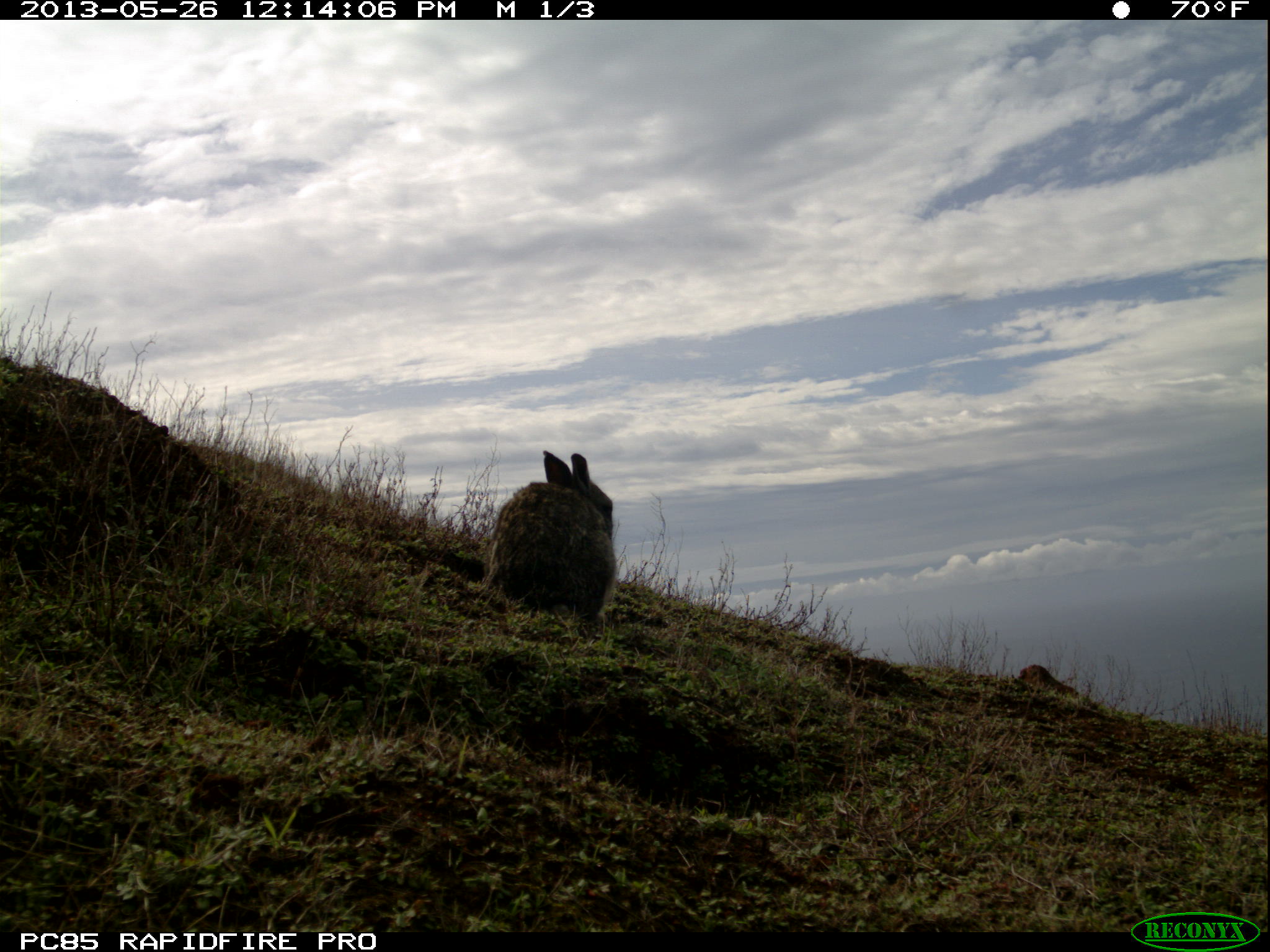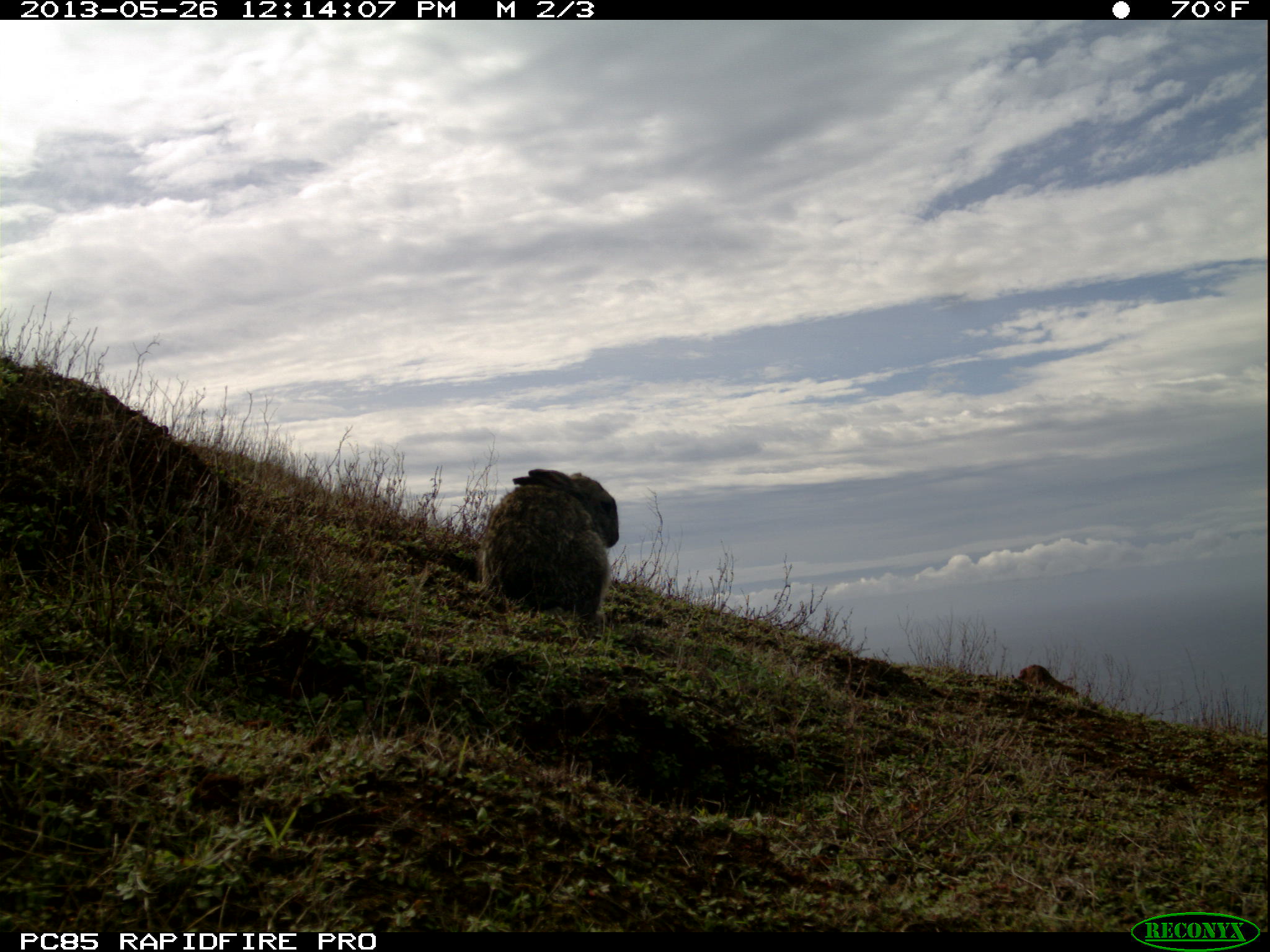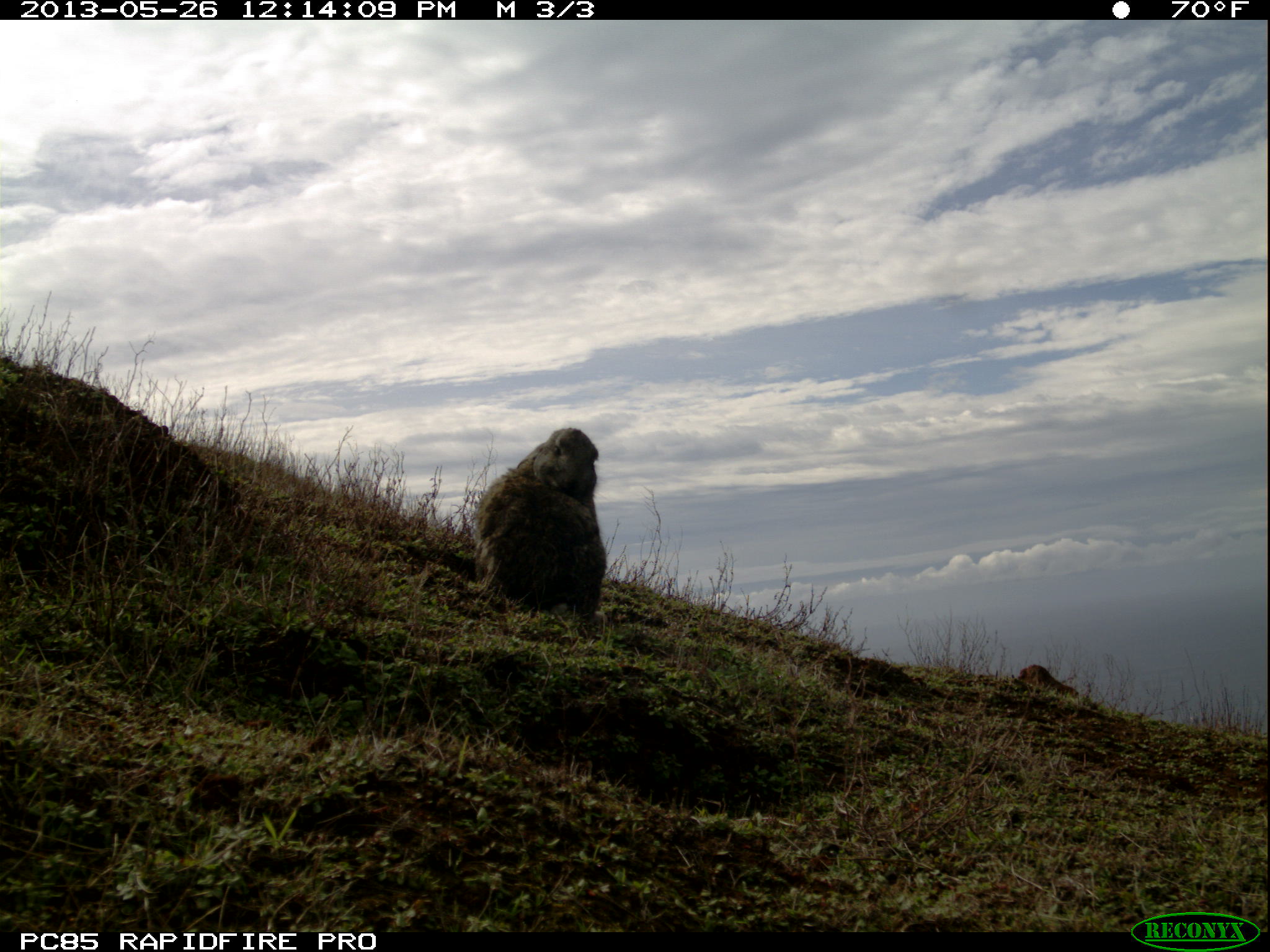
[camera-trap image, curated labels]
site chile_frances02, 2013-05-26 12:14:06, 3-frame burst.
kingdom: Animalia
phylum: Chordata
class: Mammalia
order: Lagomorpha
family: Leporidae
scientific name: Leporidae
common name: rabbits and hares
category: rabbit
Rabbit (rabbits and hares) (Leporidae).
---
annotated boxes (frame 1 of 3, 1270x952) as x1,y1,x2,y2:
rabbit: 479,448,616,631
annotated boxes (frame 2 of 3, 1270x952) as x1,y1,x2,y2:
rabbit: 473,469,618,631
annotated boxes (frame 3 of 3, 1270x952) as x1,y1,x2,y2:
rabbit: 468,425,608,631